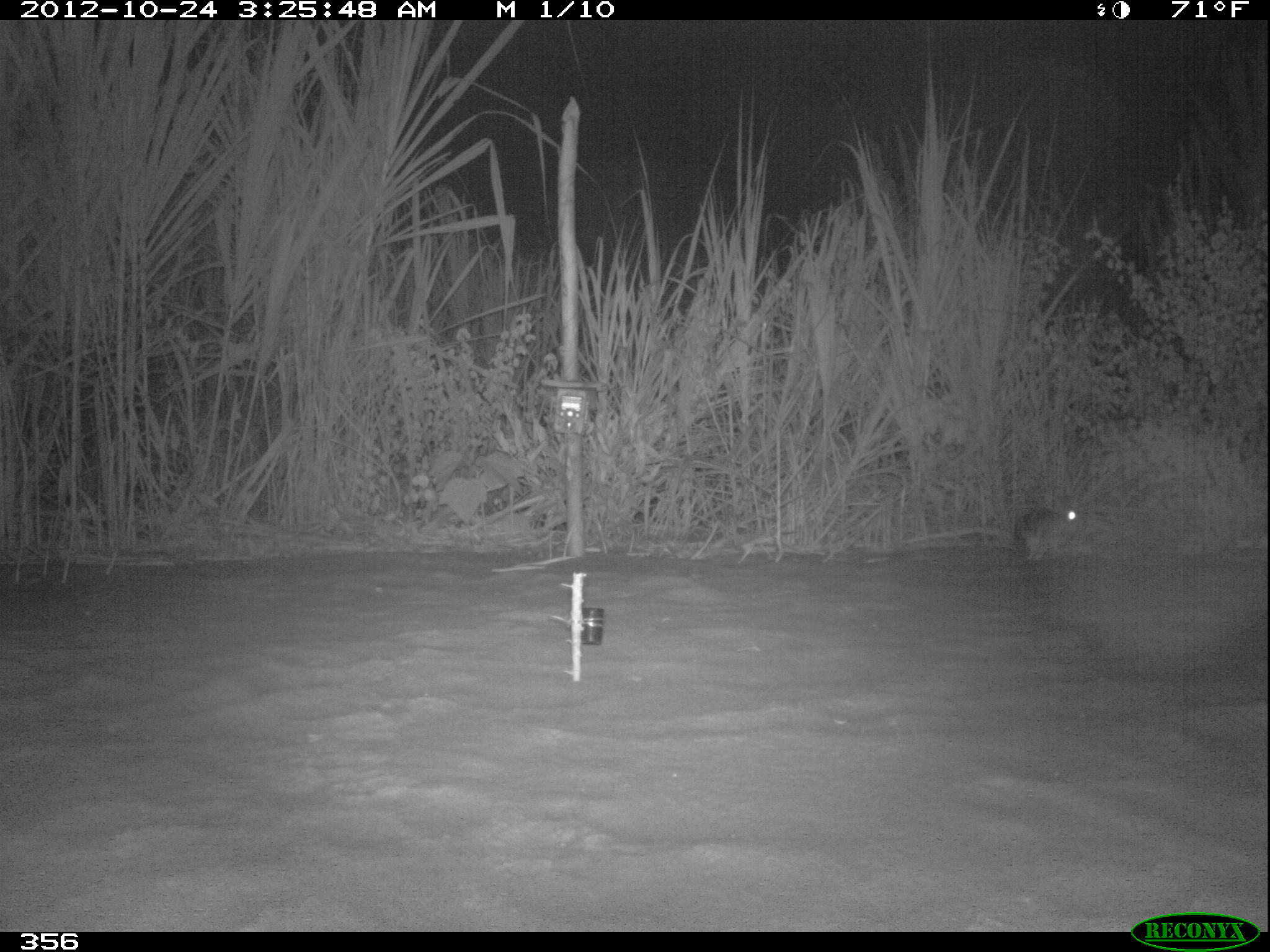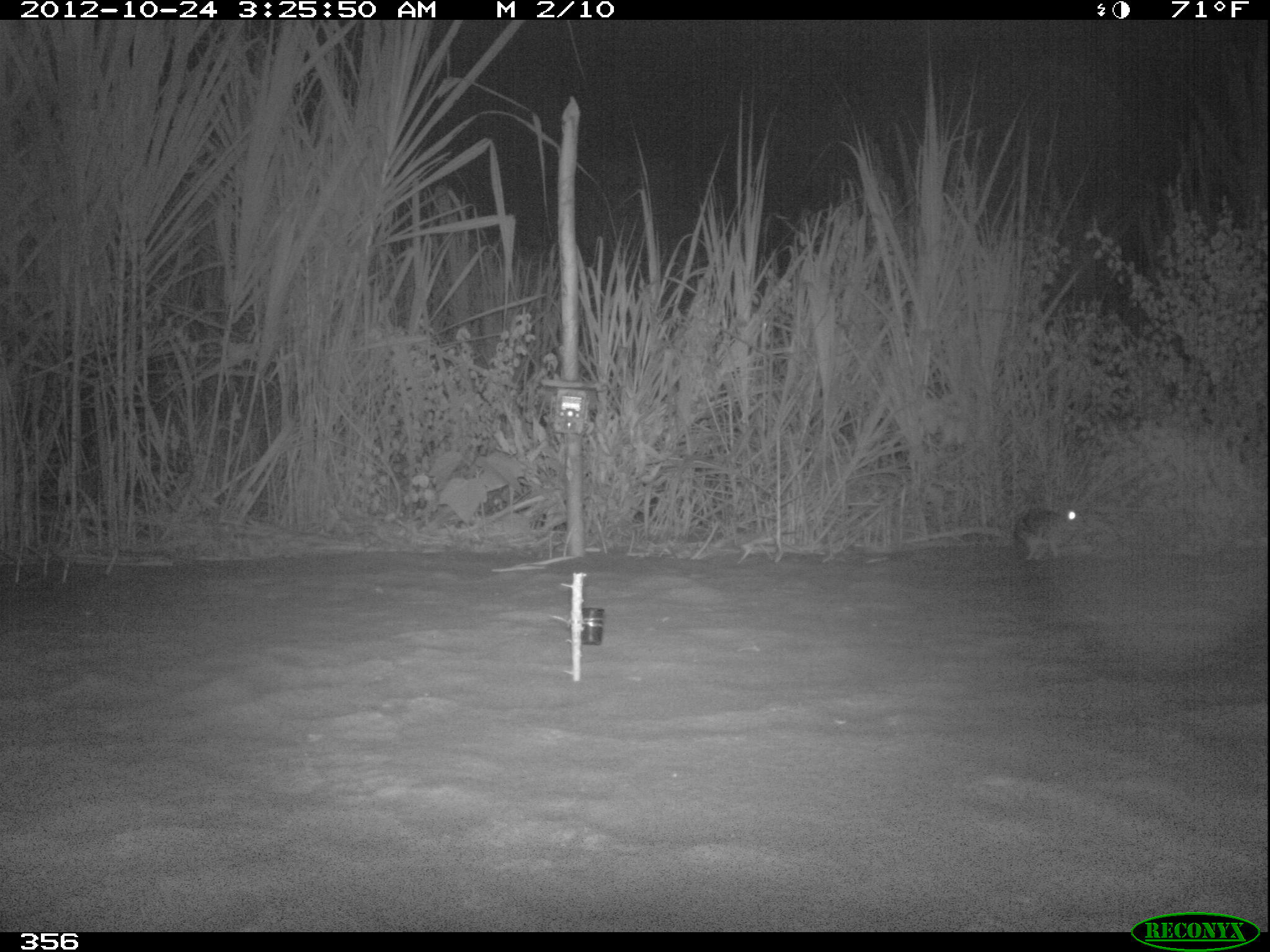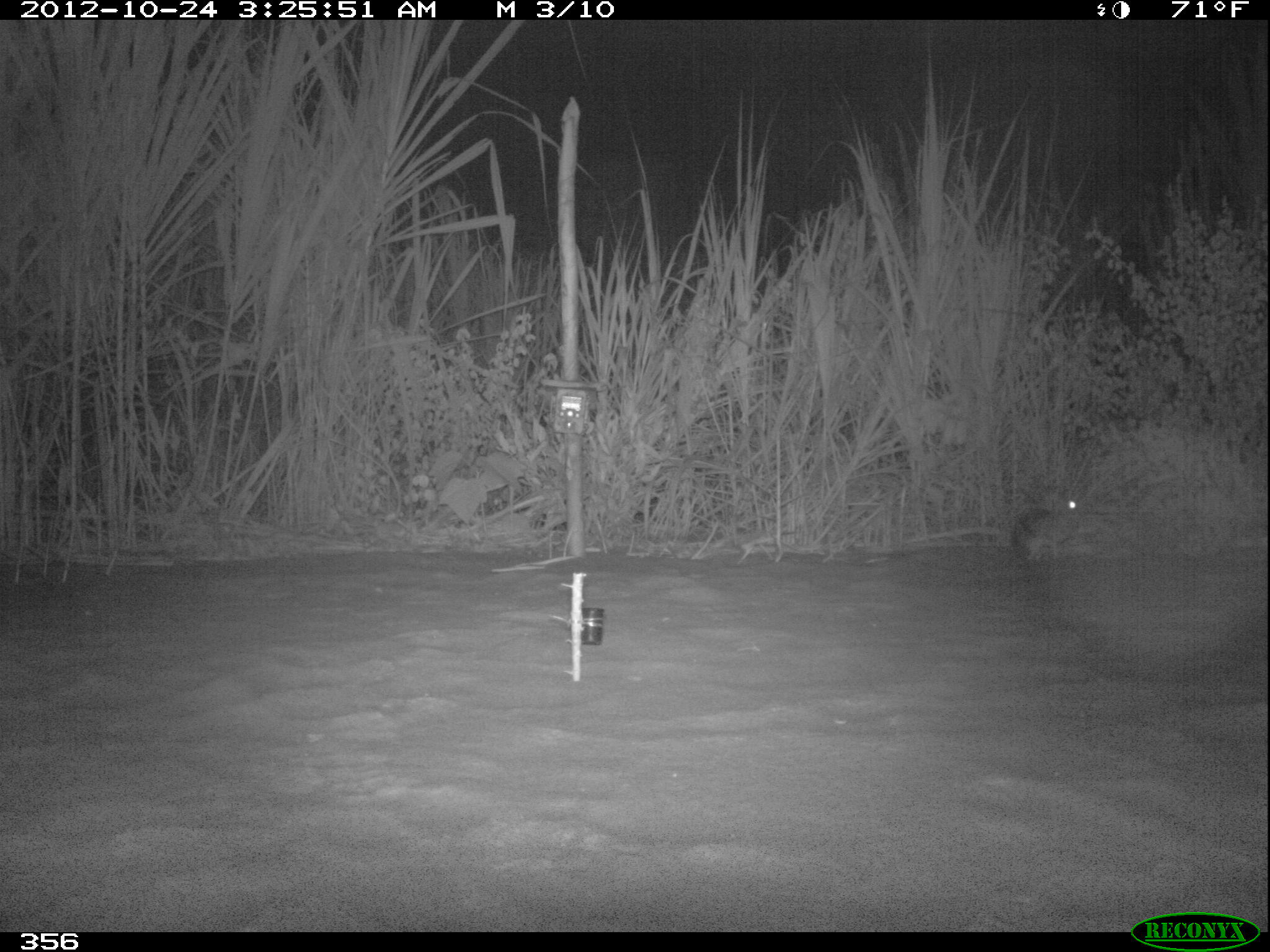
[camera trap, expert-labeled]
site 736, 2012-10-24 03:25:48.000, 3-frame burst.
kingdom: Animalia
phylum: Chordata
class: Mammalia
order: Lagomorpha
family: Leporidae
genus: Sylvilagus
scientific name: Sylvilagus brasiliensis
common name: tapeti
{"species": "Sylvilagus brasiliensis (tapeti)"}